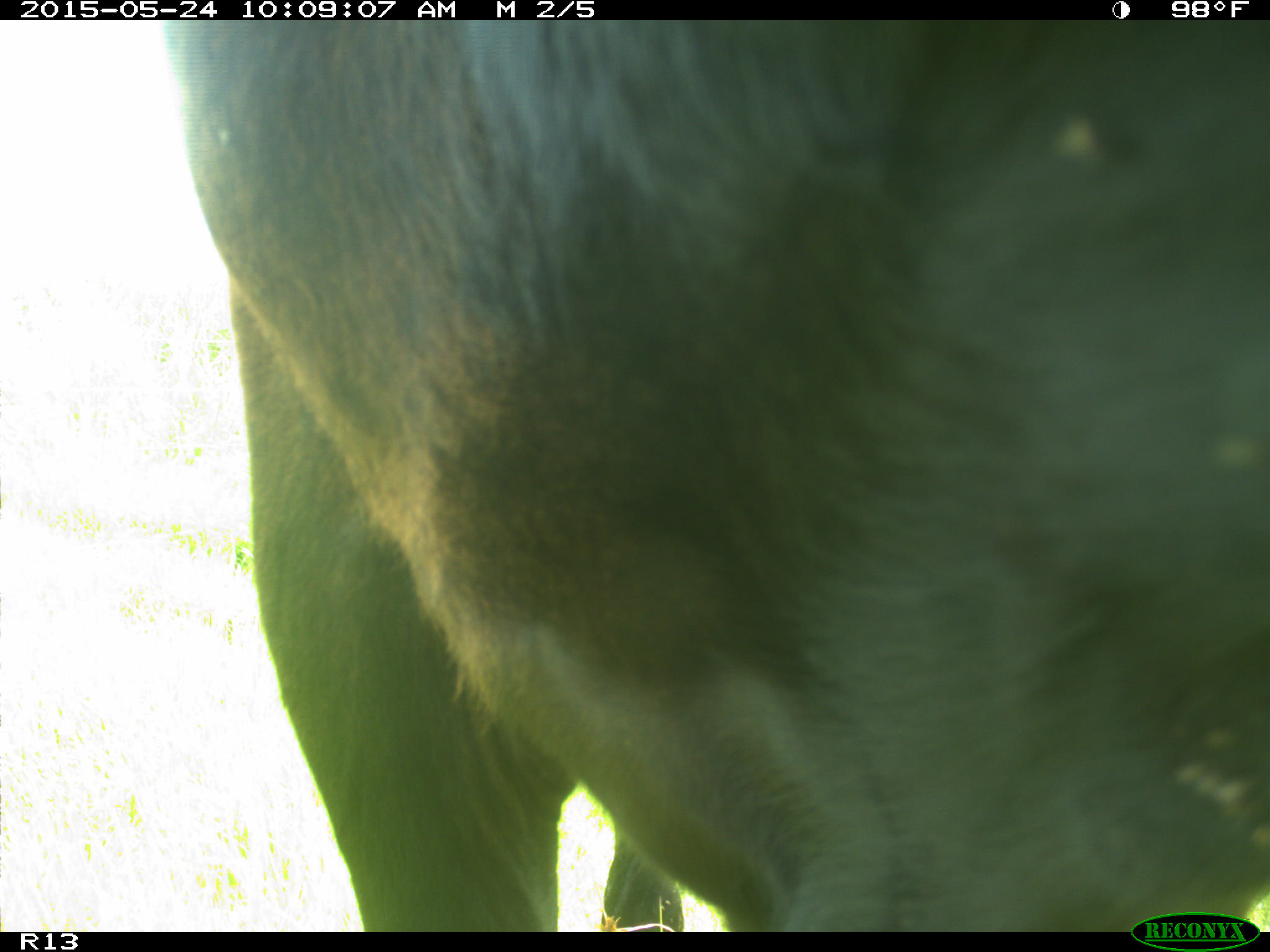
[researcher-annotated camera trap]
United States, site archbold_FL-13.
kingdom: Animalia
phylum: Chordata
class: Mammalia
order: Artiodactyla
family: Bovidae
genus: Bos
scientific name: Bos taurus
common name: domestic cow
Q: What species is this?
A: Bos taurus (domestic cow).